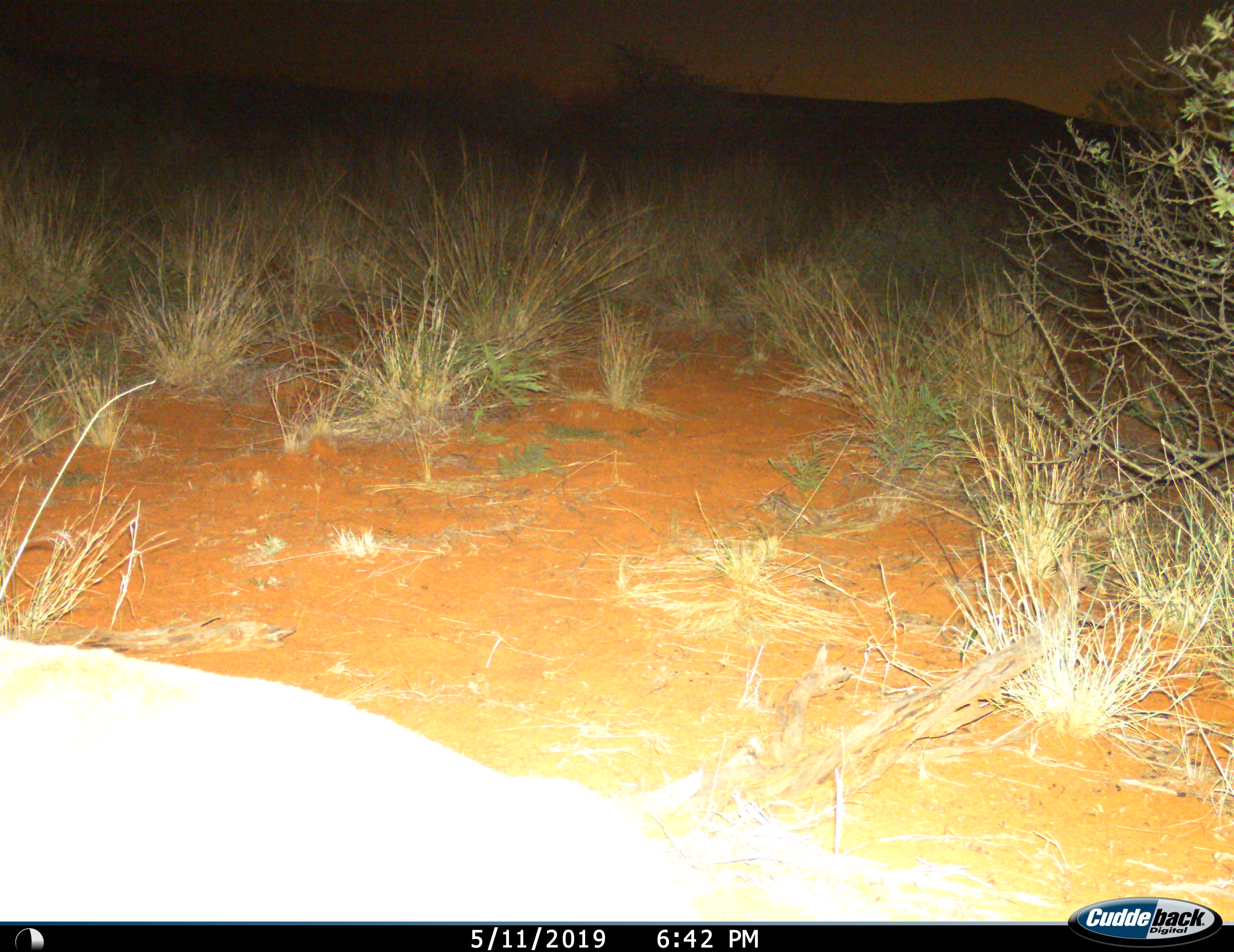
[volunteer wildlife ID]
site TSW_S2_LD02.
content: unidentified animal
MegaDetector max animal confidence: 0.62